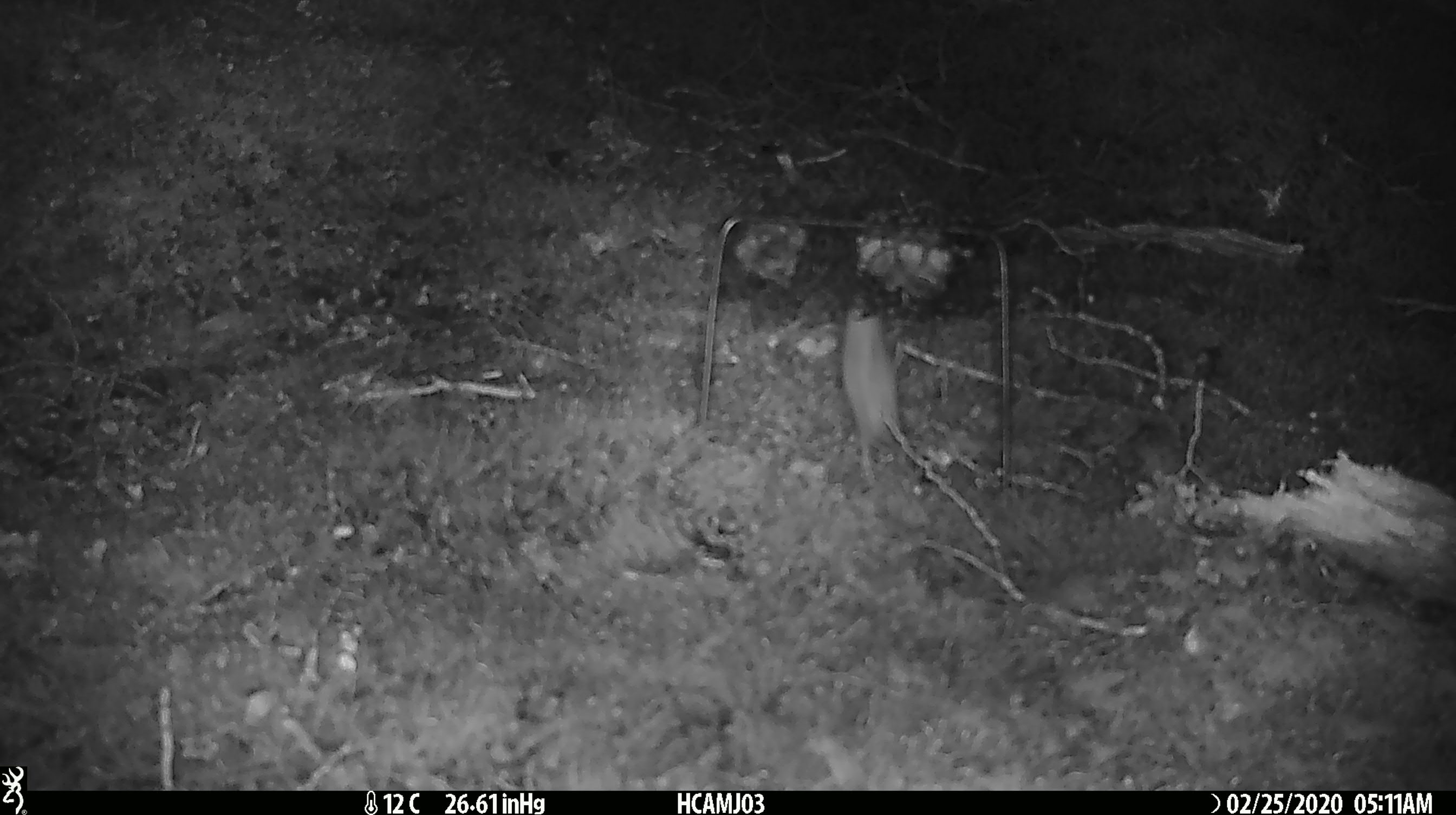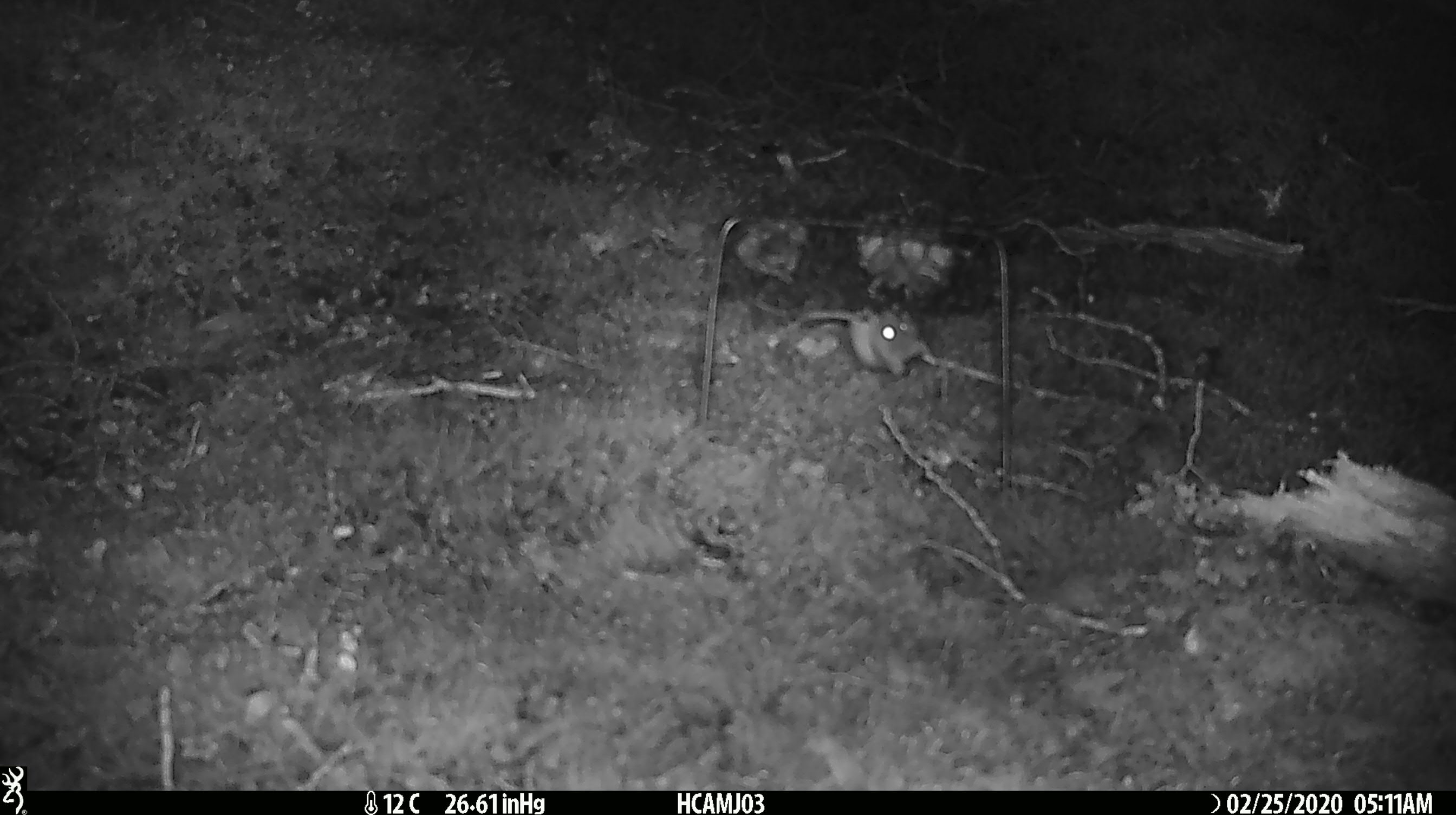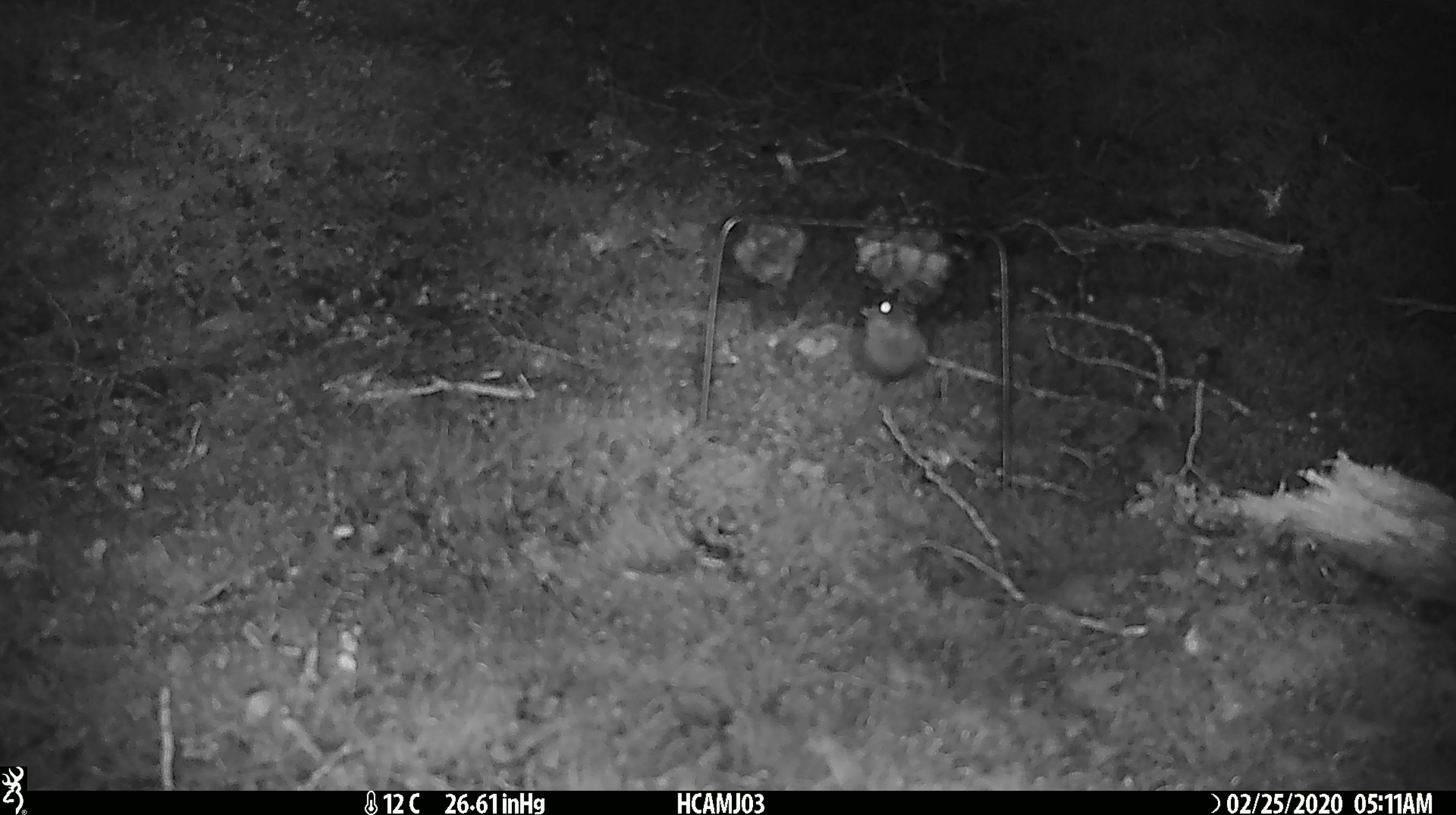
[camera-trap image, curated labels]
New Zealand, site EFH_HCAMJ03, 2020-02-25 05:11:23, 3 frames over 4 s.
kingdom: Animalia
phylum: Chordata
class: Mammalia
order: Rodentia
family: Muridae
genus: Mus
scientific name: Mus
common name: mouse